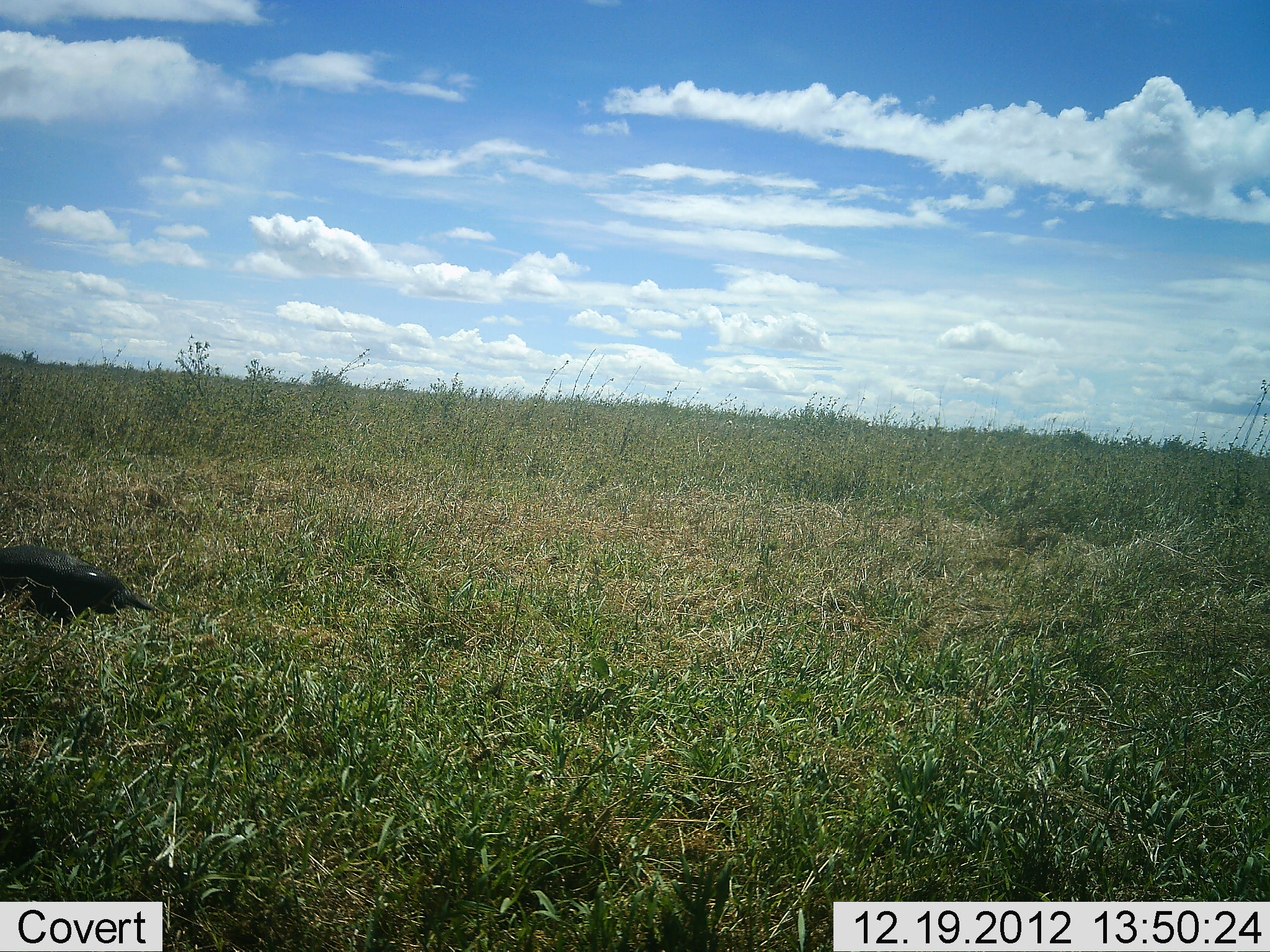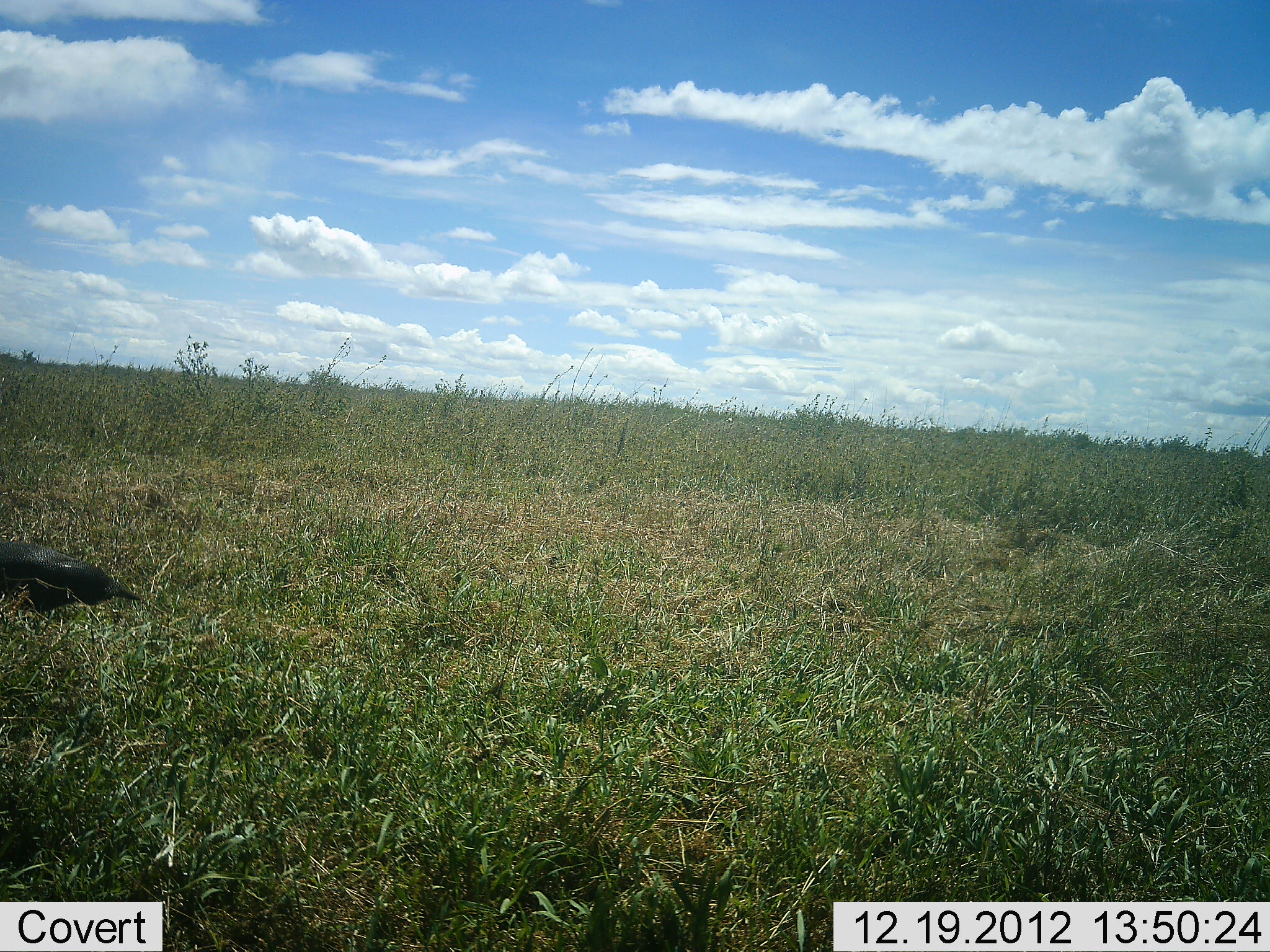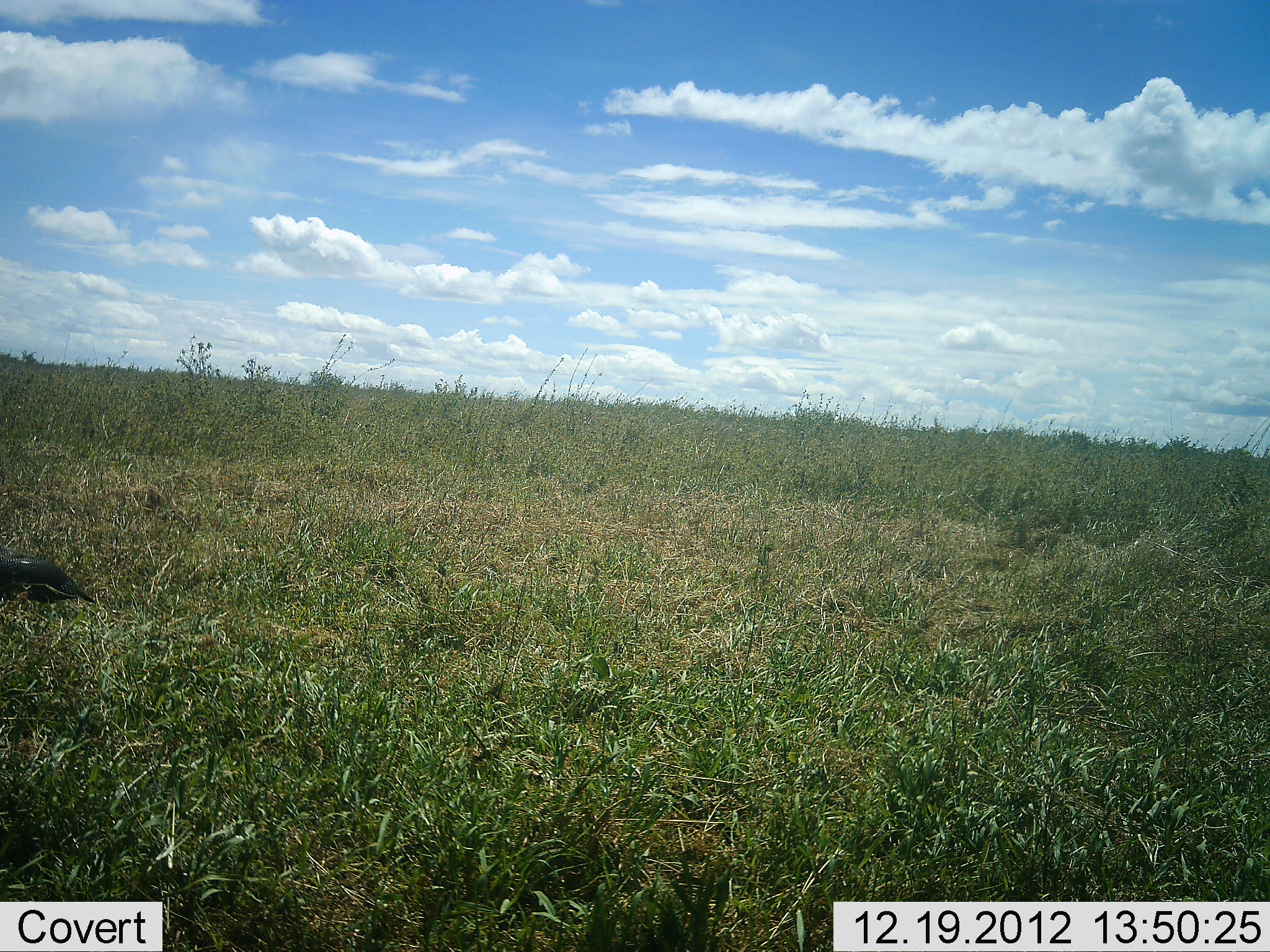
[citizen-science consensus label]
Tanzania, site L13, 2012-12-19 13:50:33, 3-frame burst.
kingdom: Animalia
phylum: Chordata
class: Aves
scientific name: Aves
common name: bird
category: otherbird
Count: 1.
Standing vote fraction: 38%.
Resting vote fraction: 0%.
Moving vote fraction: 67%.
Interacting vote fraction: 0%.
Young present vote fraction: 0%.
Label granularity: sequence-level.